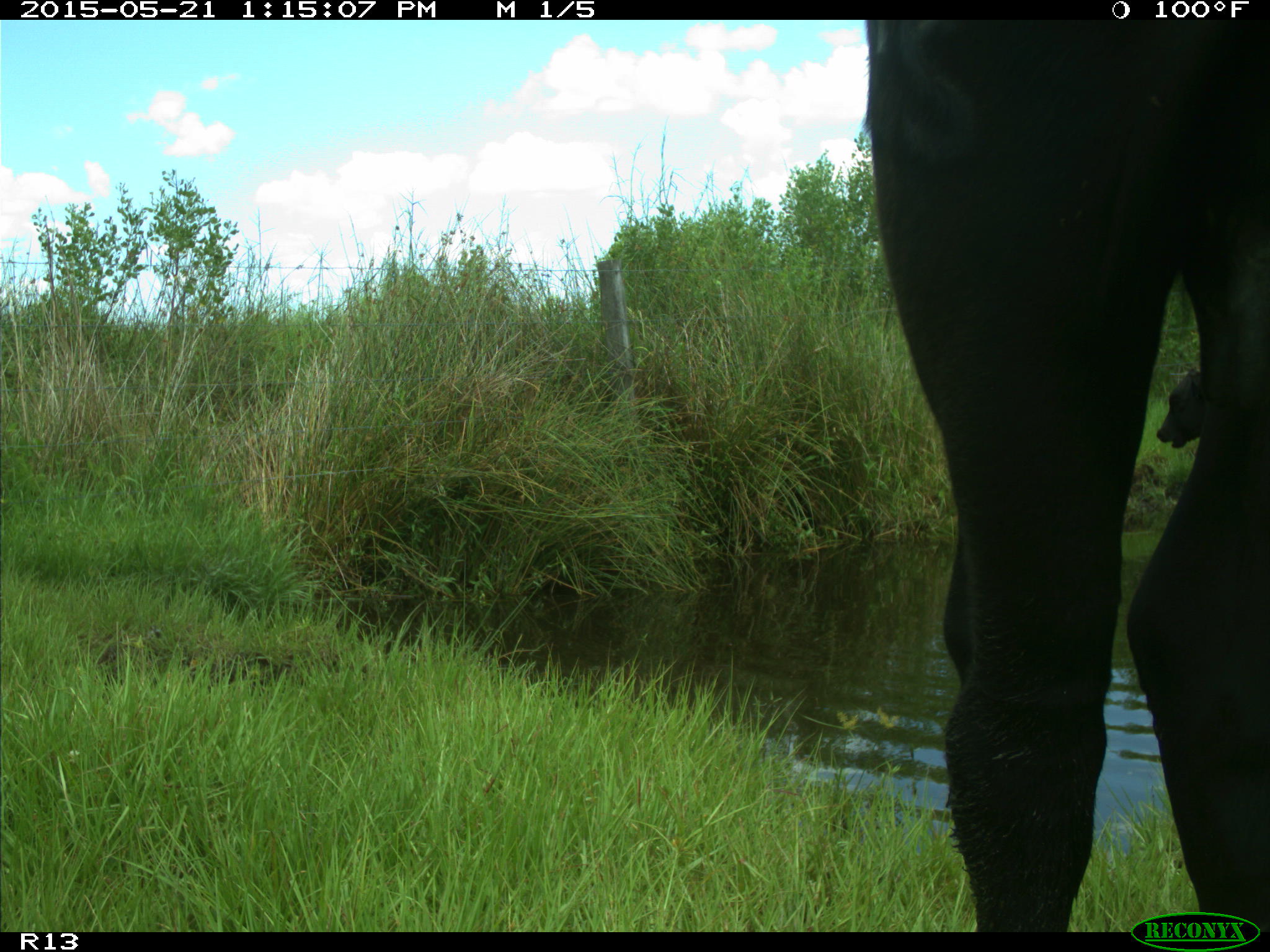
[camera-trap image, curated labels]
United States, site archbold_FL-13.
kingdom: Animalia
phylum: Chordata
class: Mammalia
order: Artiodactyla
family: Bovidae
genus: Bos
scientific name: Bos taurus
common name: domestic cow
Bos taurus (domestic cow).